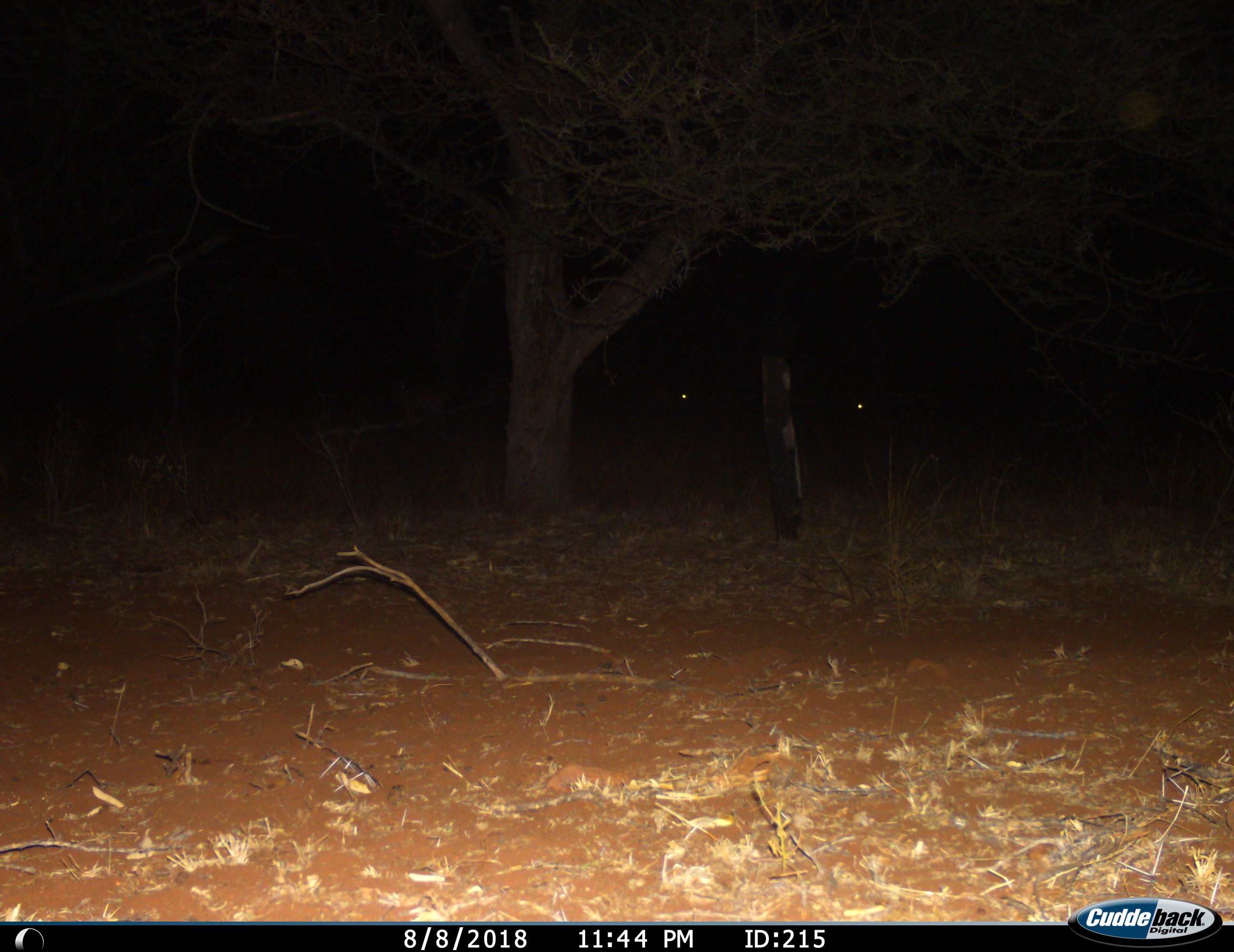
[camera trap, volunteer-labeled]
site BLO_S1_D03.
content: unidentified animal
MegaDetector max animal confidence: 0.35